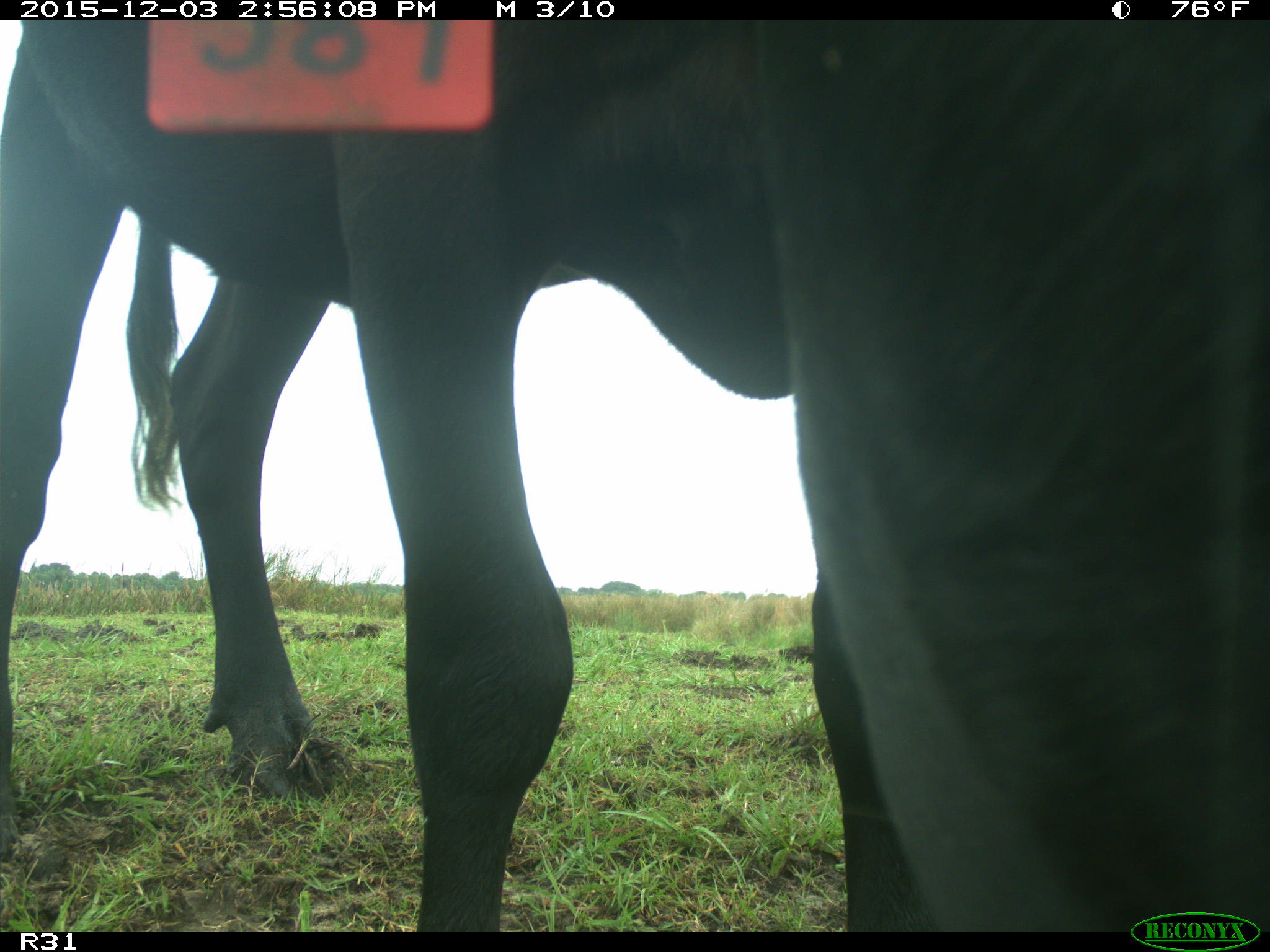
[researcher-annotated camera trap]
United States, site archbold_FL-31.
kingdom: Animalia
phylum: Chordata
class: Mammalia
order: Artiodactyla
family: Bovidae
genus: Bos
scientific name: Bos taurus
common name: domestic cow